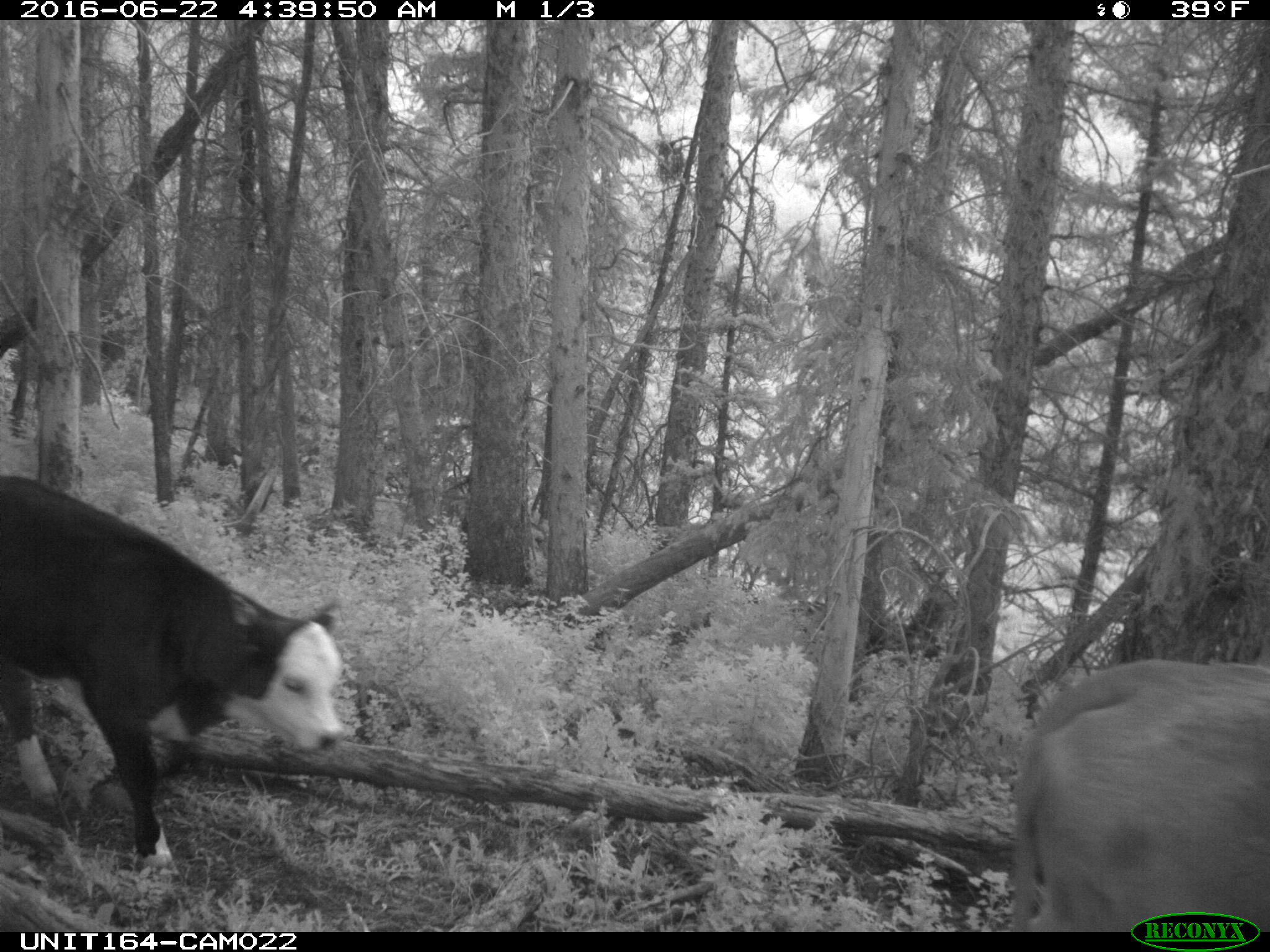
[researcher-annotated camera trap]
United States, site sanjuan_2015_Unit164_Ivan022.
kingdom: Animalia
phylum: Chordata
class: Mammalia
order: Artiodactyla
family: Bovidae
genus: Bos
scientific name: Bos taurus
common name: domestic cow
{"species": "Bos taurus (domestic cow)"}